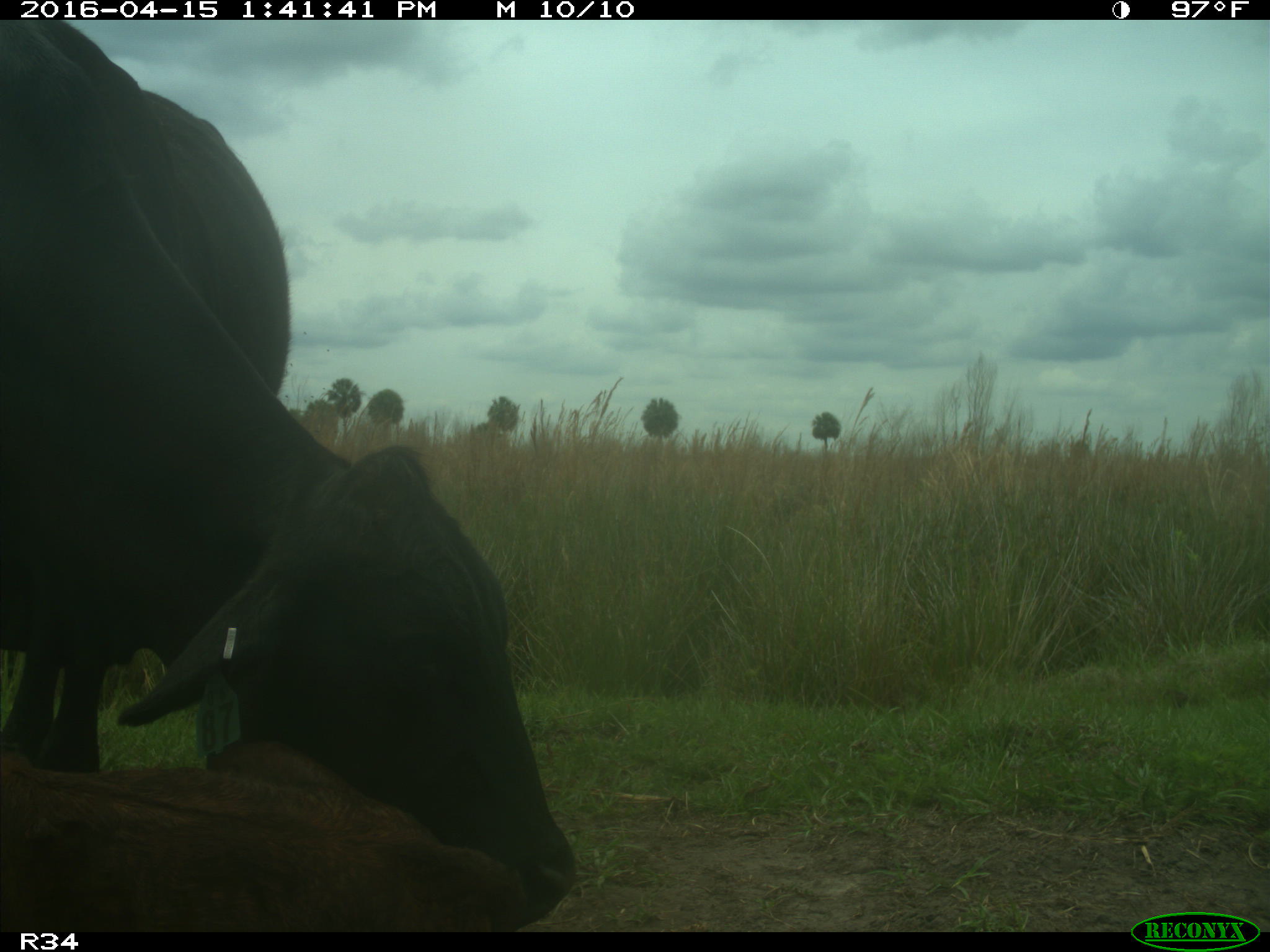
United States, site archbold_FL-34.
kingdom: Animalia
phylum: Chordata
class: Mammalia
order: Artiodactyla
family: Bovidae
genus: Bos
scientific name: Bos taurus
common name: domestic cow